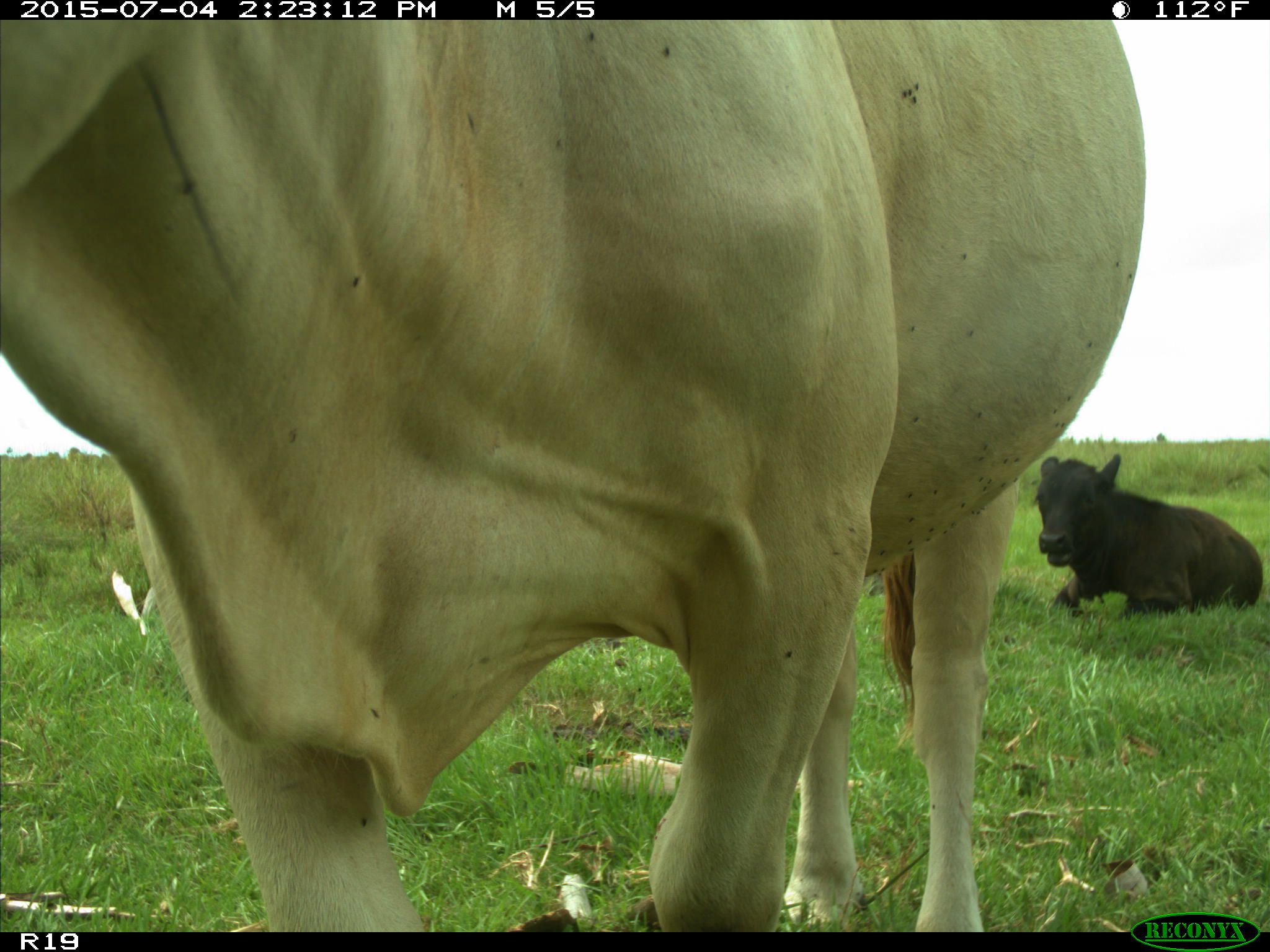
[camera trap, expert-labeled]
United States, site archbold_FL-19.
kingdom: Animalia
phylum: Chordata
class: Mammalia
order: Artiodactyla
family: Bovidae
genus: Bos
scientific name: Bos taurus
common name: domestic cow